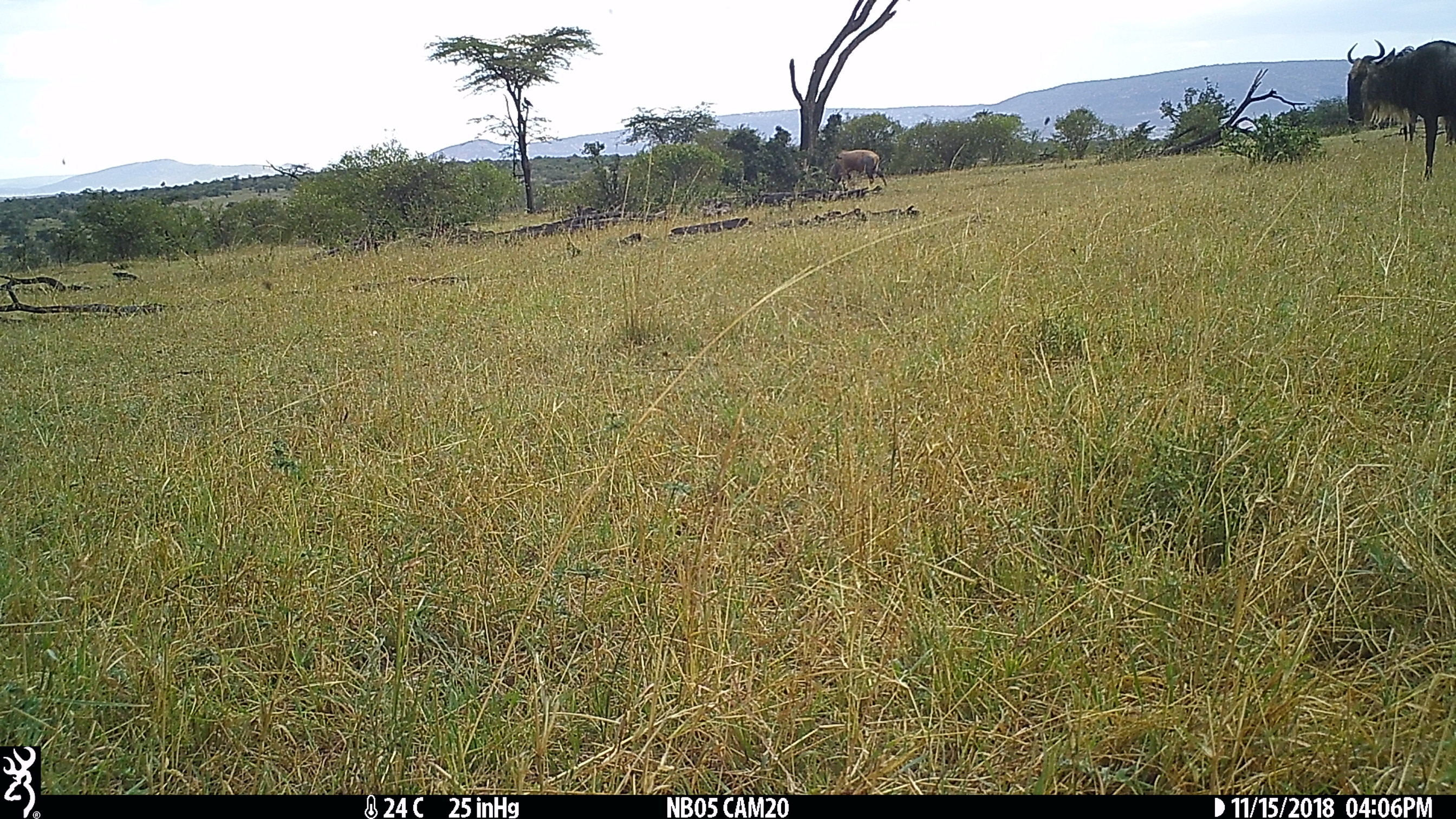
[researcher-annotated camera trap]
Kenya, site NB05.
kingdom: Animalia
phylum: Chordata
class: Mammalia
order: Artiodactyla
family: Bovidae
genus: Connochaetes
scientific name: Connochaetes taurinus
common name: blue wildebeest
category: wildebeest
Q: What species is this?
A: Wildebeest (blue wildebeest) (Connochaetes taurinus).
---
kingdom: Animalia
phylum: Chordata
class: Mammalia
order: Artiodactyla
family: Bovidae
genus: Damaliscus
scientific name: Damaliscus lunatus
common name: topi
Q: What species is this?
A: Topi (Damaliscus lunatus).